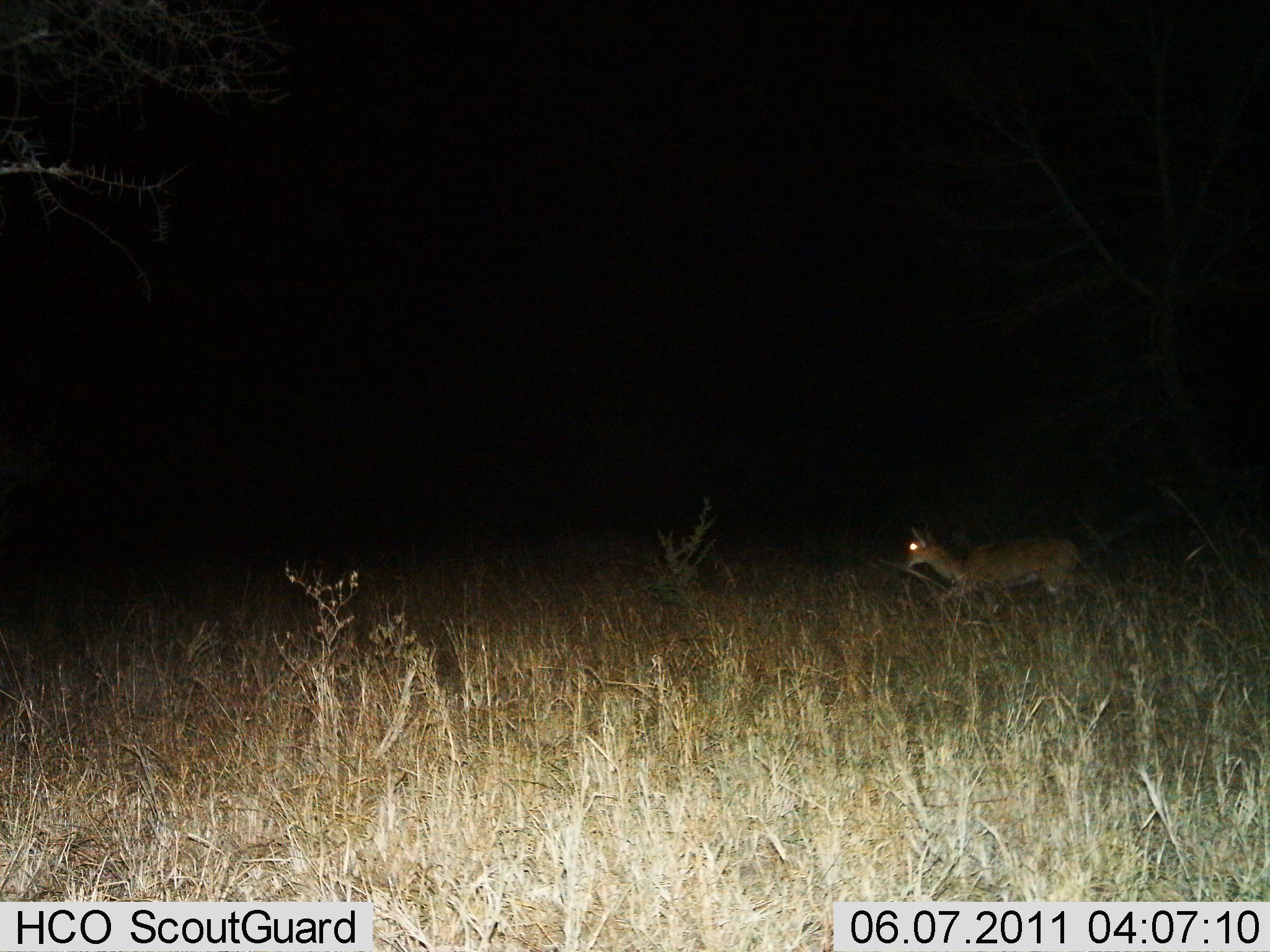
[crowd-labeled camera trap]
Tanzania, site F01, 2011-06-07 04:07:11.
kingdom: Animalia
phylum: Chordata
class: Mammalia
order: Artiodactyla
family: Bovidae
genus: Madoqua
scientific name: Madoqua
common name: dikdik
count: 1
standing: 0%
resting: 0%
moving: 100%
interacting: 0%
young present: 0%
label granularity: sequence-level